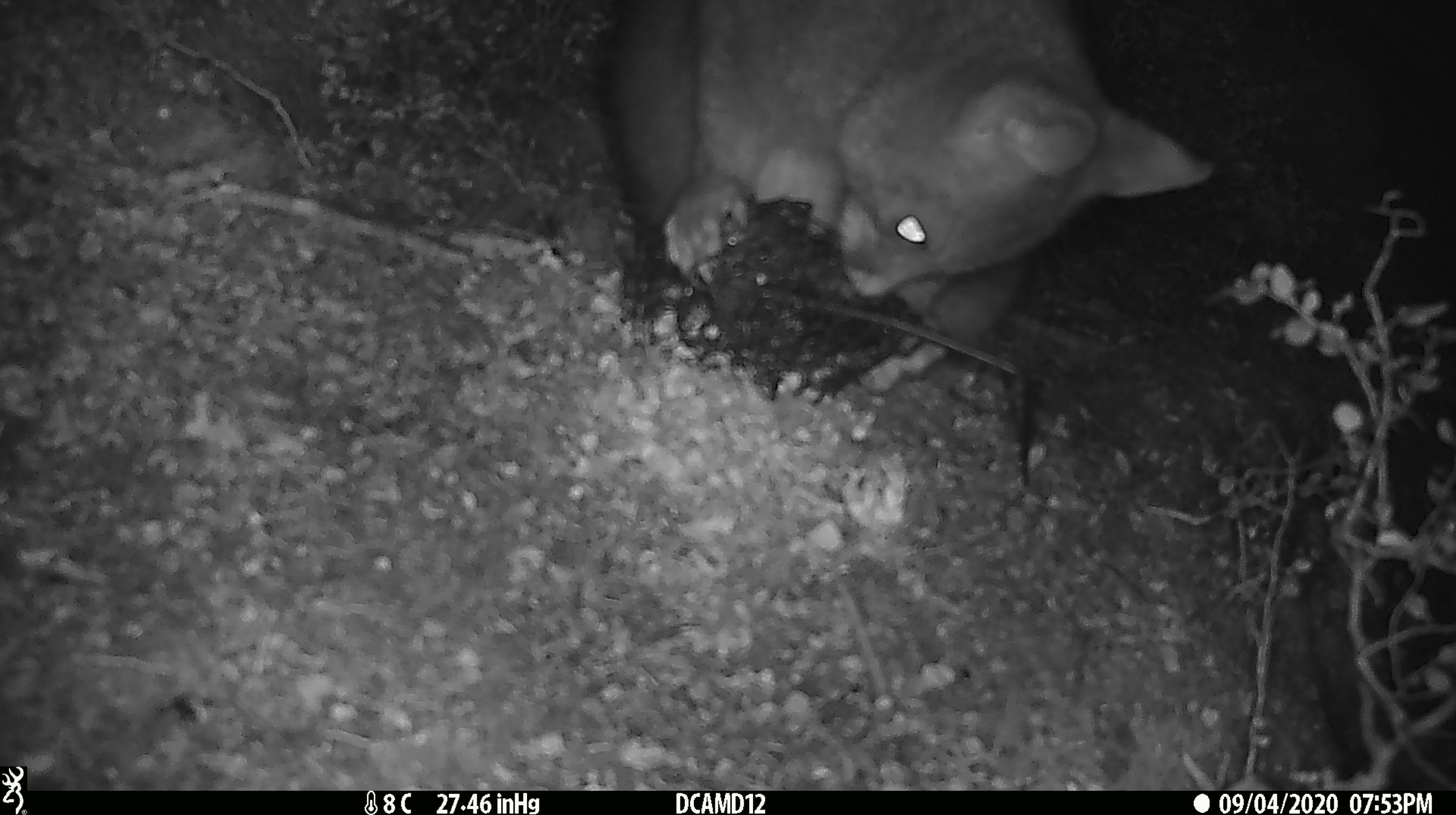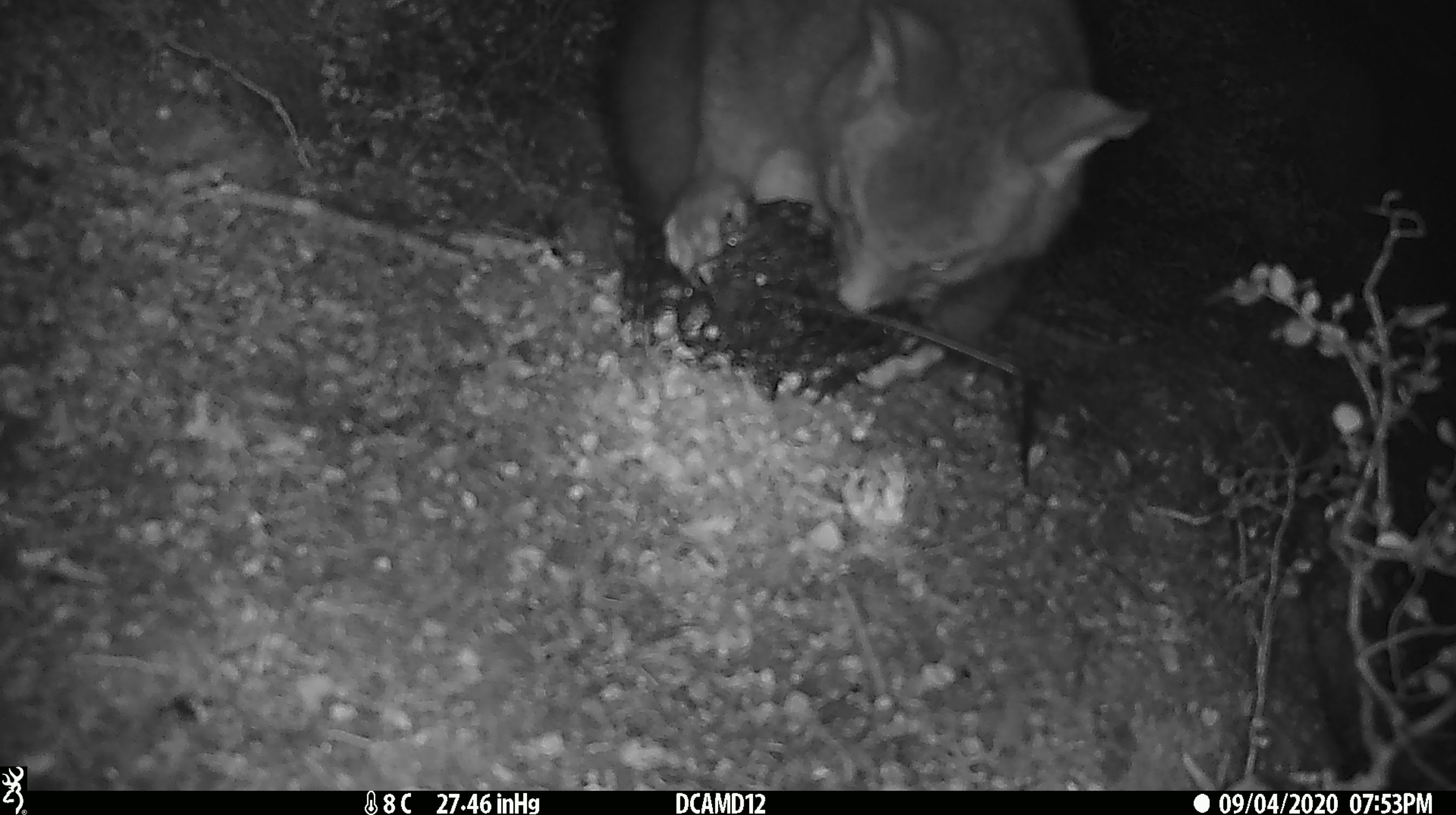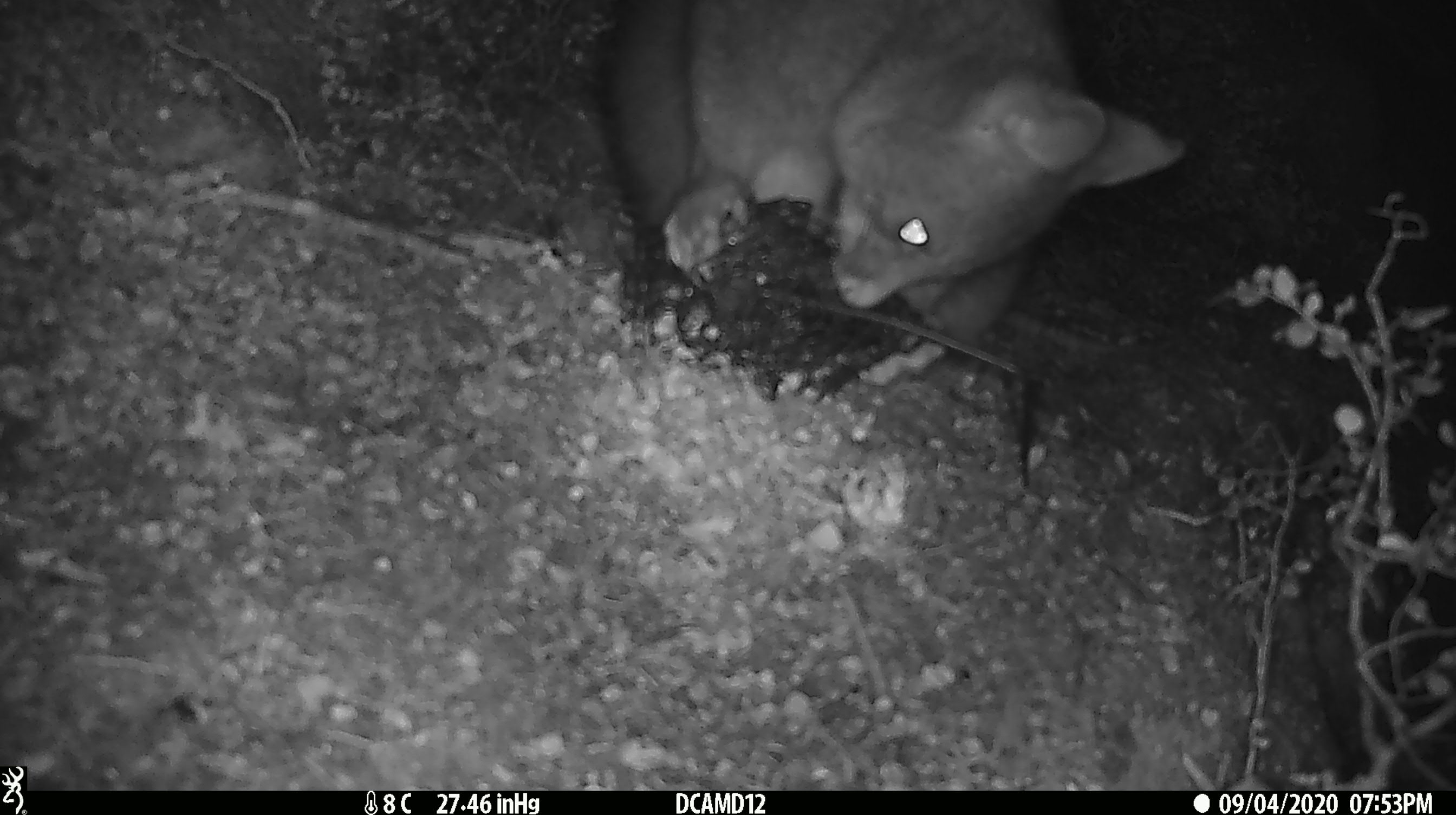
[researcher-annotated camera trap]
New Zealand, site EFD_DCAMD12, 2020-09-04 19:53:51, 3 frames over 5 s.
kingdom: Animalia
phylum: Chordata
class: Mammalia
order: Diprotodontia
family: Phalangeridae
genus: Trichosurus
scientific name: Trichosurus vulpecula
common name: common brushtail possum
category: possum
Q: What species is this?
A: Possum (common brushtail possum) (Trichosurus vulpecula).